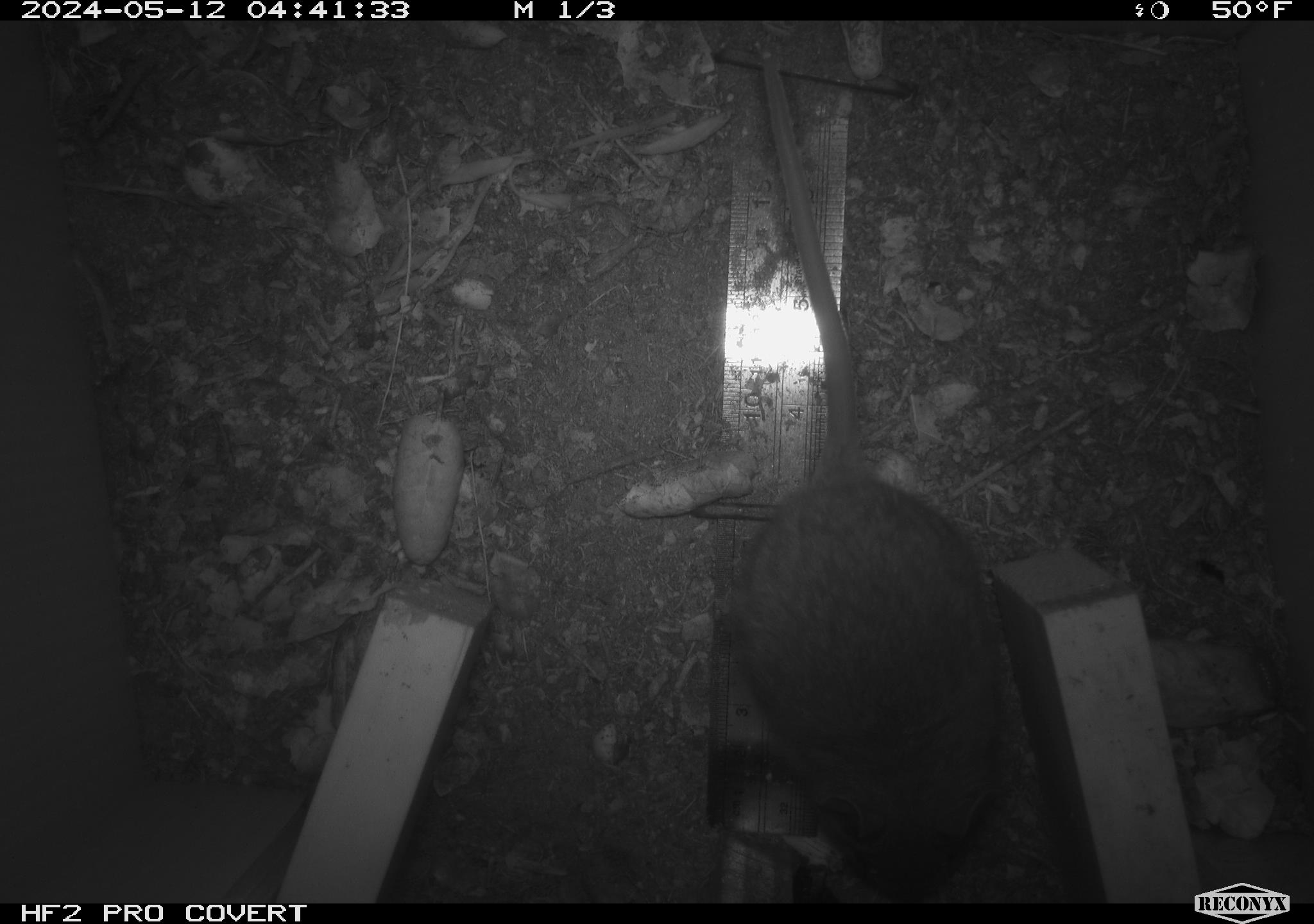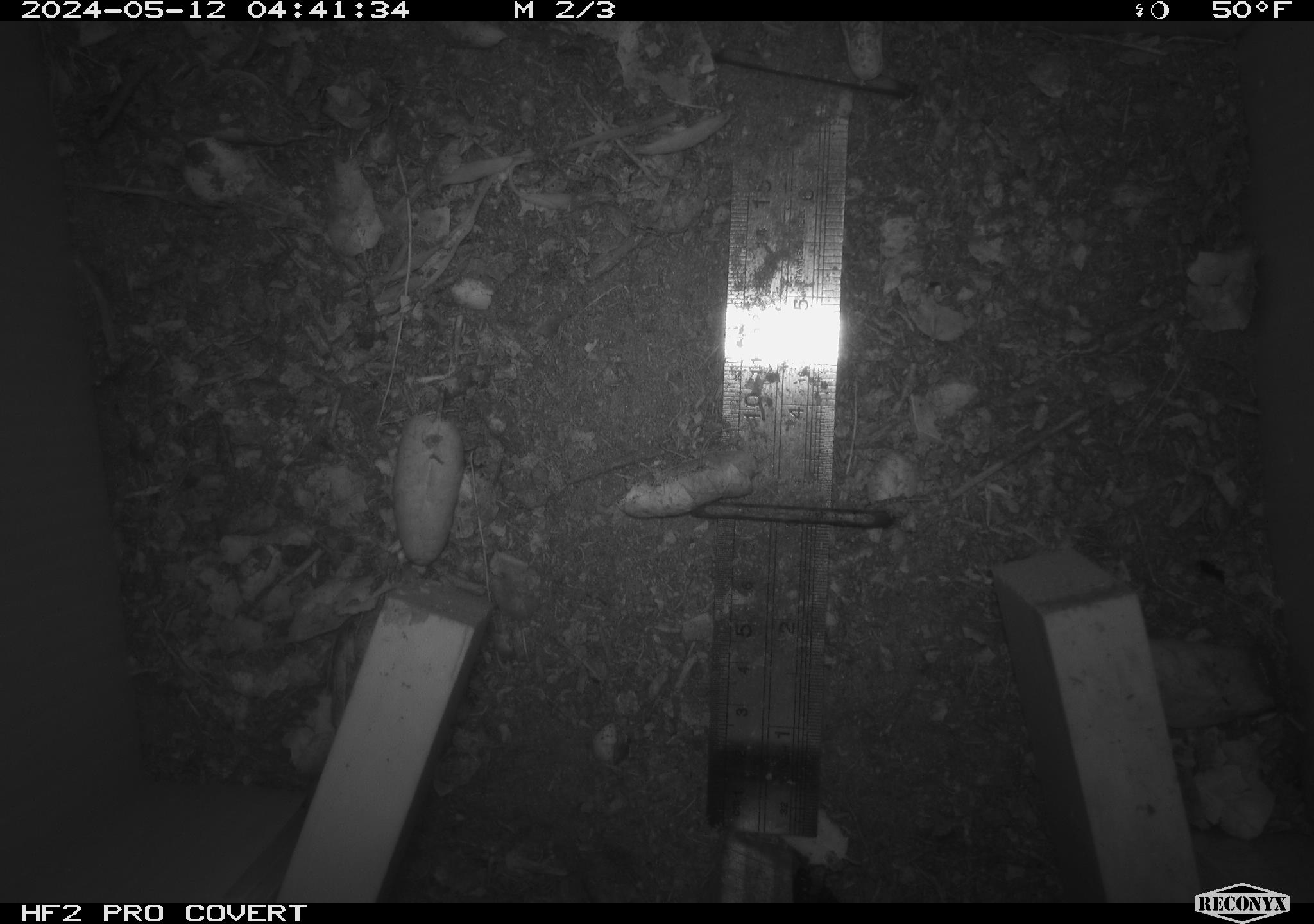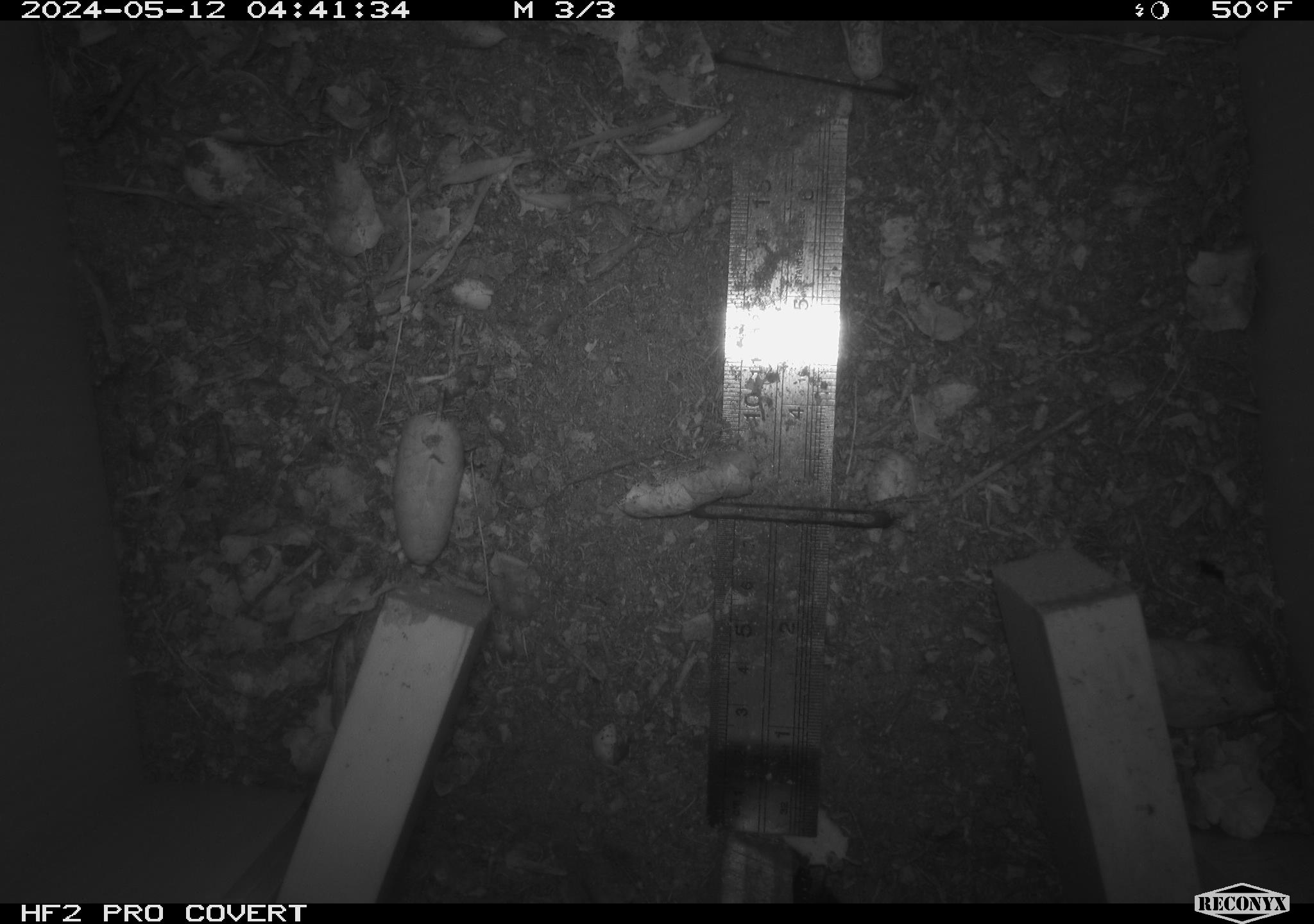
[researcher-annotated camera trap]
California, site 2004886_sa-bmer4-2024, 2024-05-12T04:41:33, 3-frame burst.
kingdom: Animalia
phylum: Chordata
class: Mammalia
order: Rodentia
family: Muridae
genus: Rattus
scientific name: Rattus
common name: rat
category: rattus species